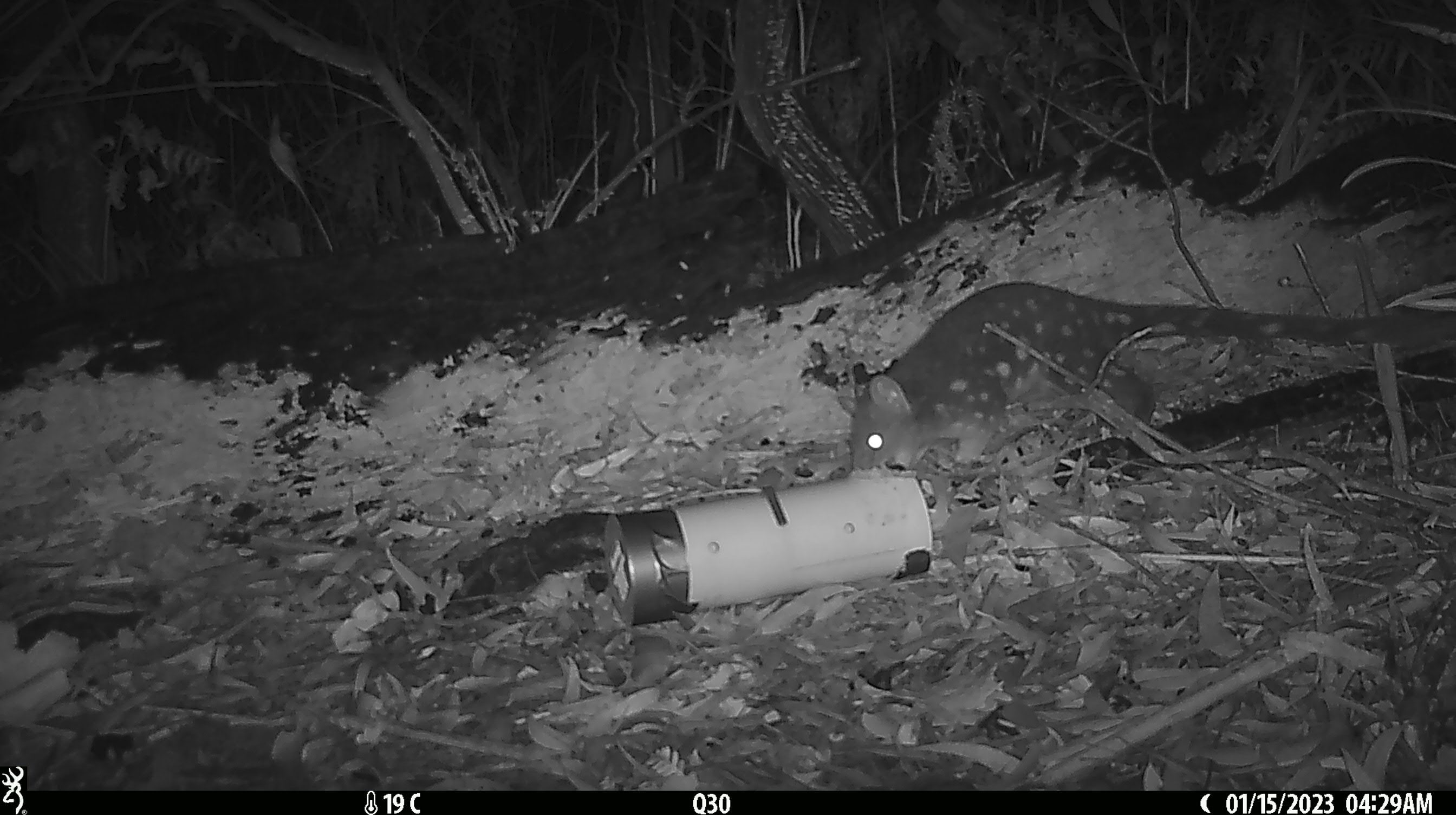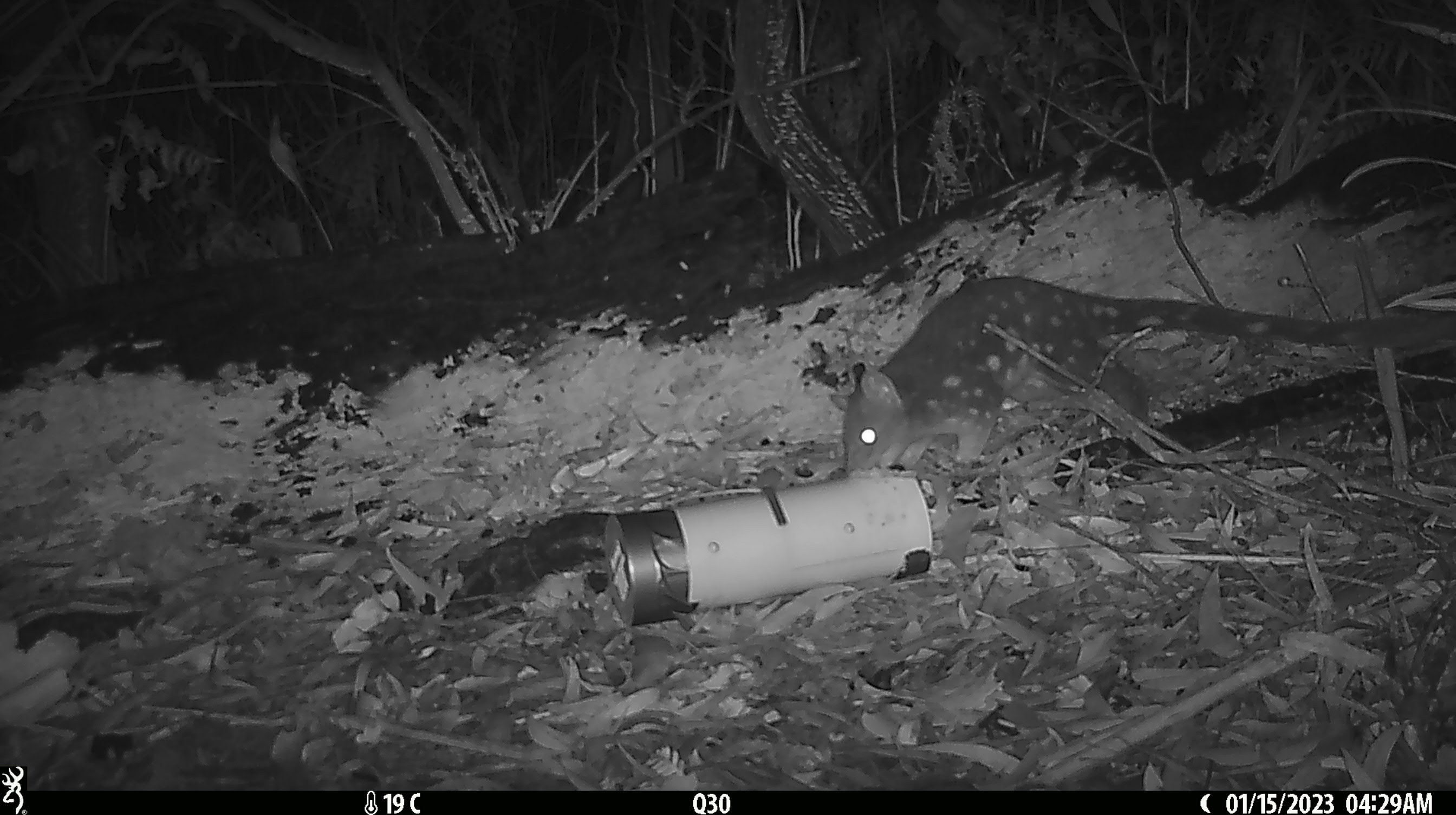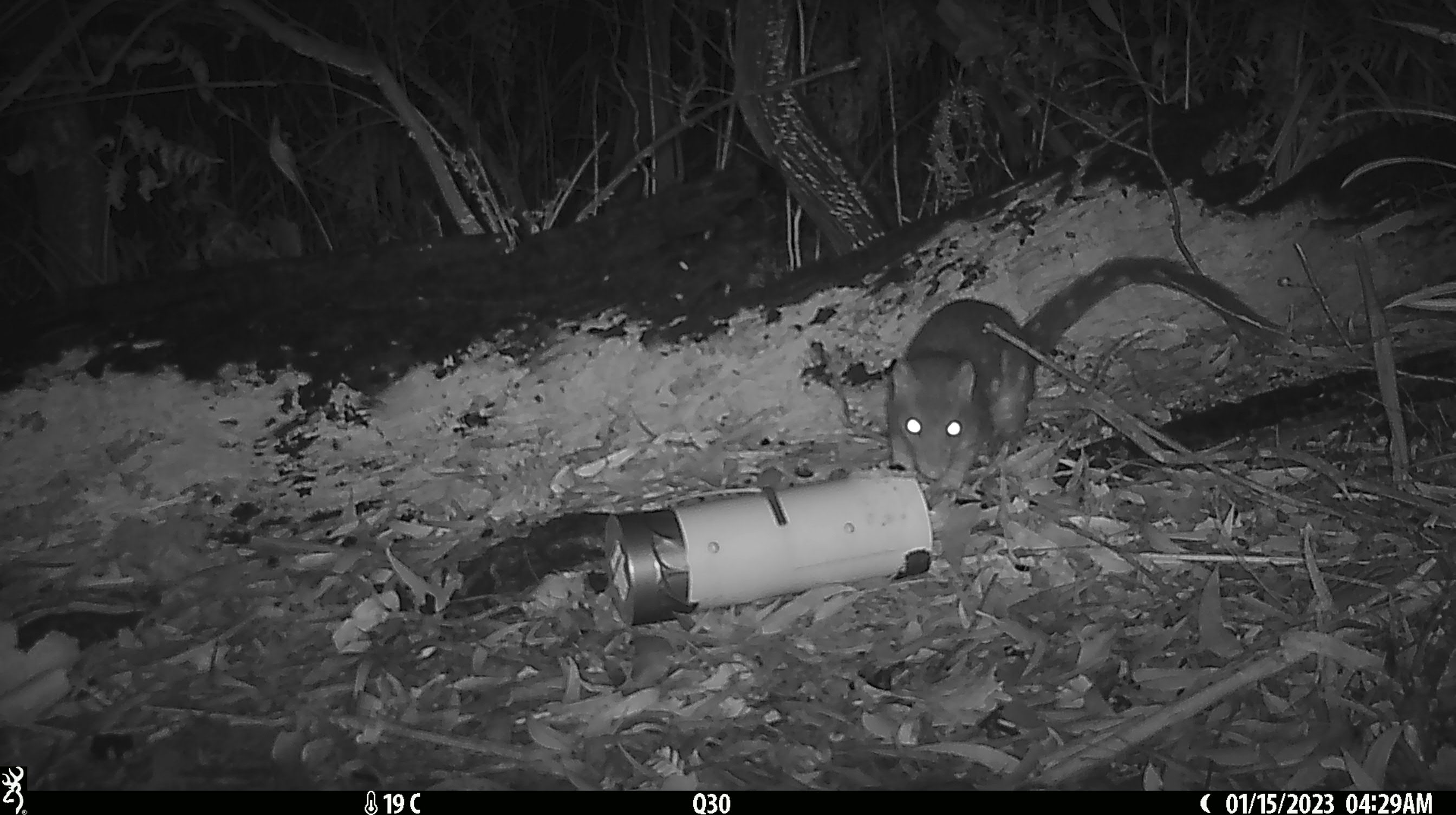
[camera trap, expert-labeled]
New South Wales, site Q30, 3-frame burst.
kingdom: Animalia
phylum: Chordata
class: Mammalia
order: Dasyuromorphia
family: Dasyuridae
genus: Dasyurus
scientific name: Dasyurus maculatus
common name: spotted-tailed quoll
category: quoll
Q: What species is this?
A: Quoll (spotted-tailed quoll) (Dasyurus maculatus).